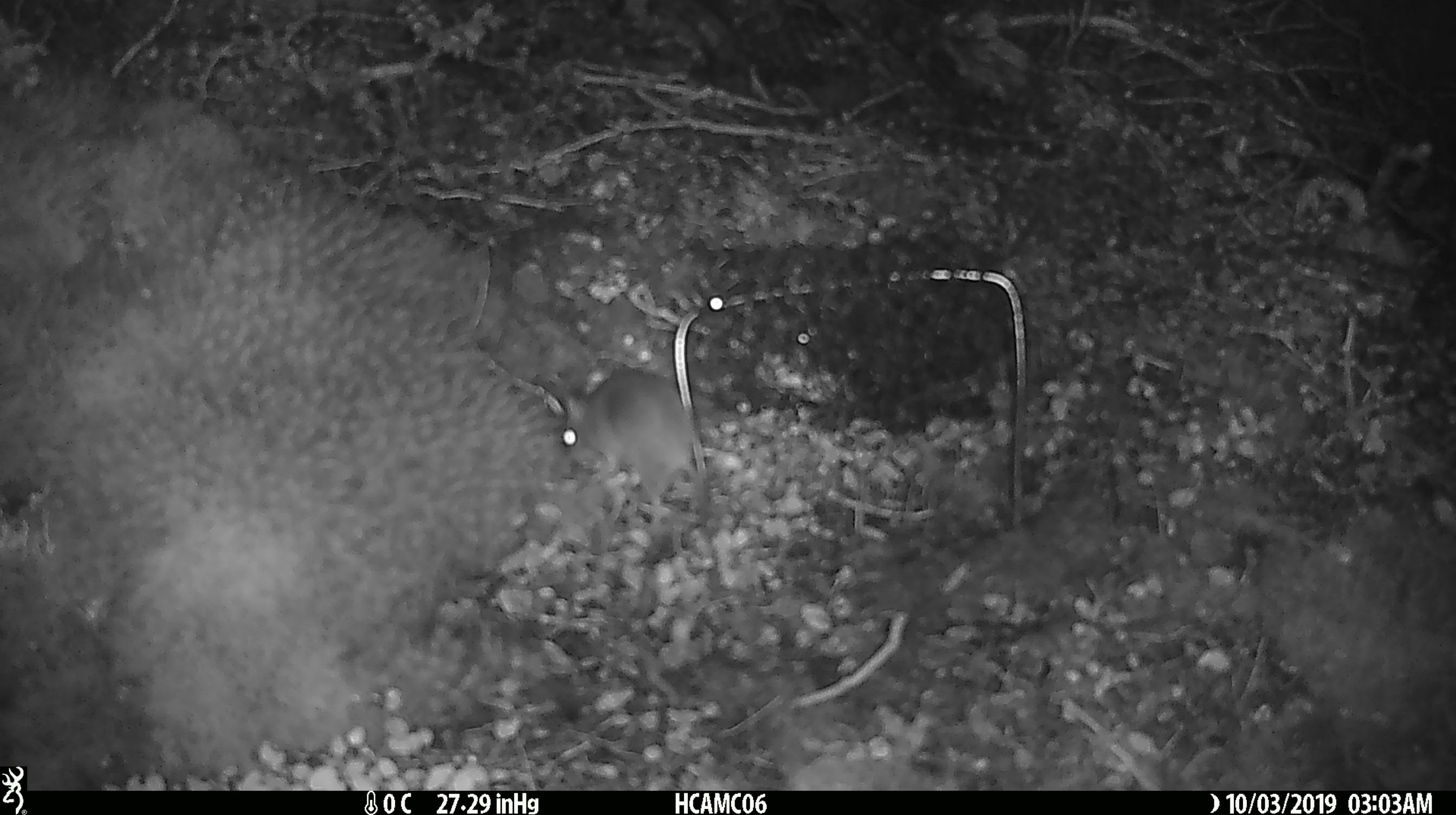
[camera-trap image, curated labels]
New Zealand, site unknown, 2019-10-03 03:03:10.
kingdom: Animalia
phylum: Chordata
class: Mammalia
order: Rodentia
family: Muridae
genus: Mus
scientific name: Mus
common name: mouse